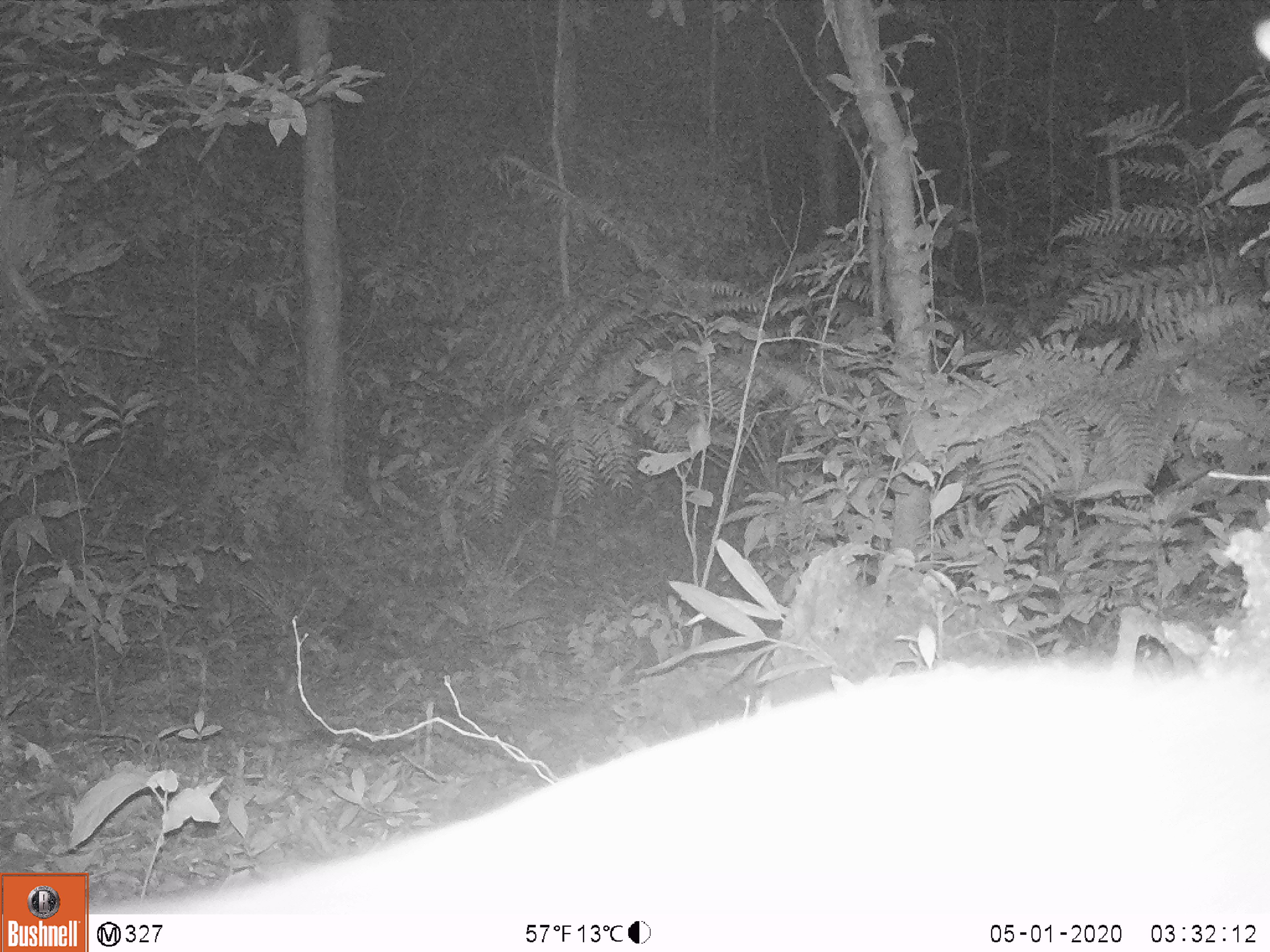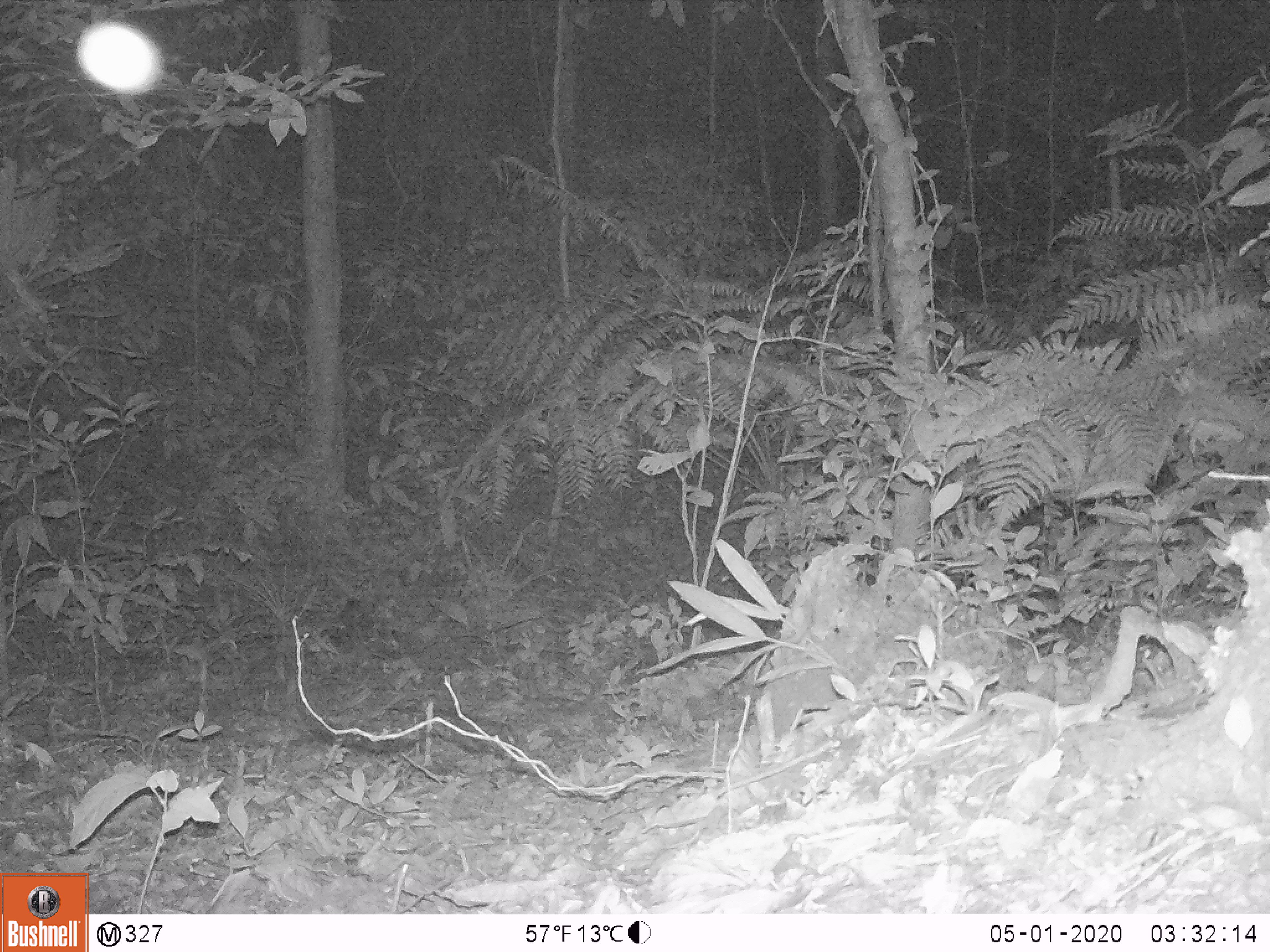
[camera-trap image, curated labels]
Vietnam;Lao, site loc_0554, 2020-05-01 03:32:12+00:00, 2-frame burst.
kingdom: Animalia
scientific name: Animalia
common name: animal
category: unidentified animal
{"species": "unidentified animal (animal) (Animalia)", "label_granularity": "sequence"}